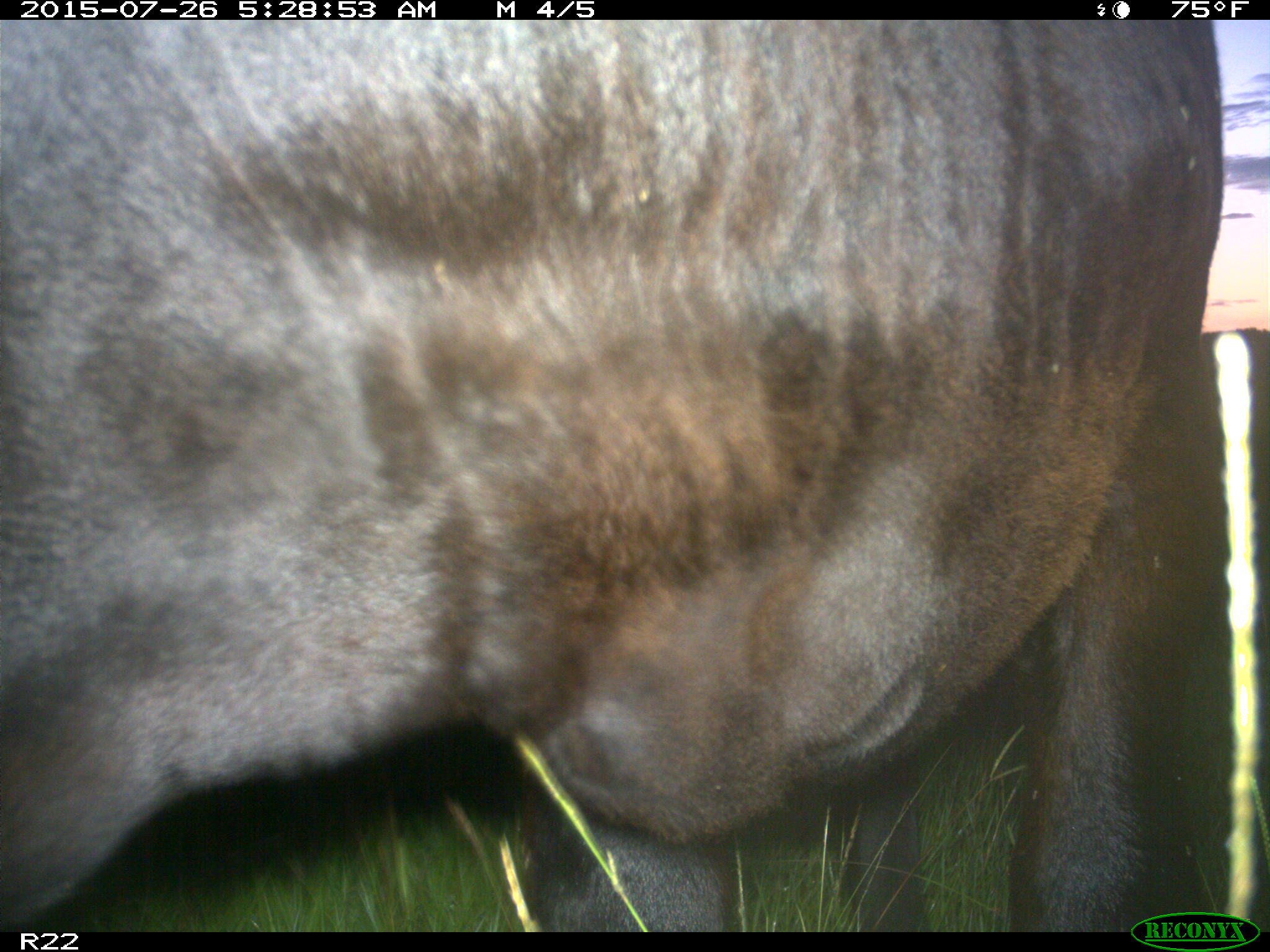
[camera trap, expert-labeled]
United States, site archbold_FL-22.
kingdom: Animalia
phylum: Chordata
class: Mammalia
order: Artiodactyla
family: Bovidae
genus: Bos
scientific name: Bos taurus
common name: domestic cow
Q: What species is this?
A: Bos taurus (domestic cow).